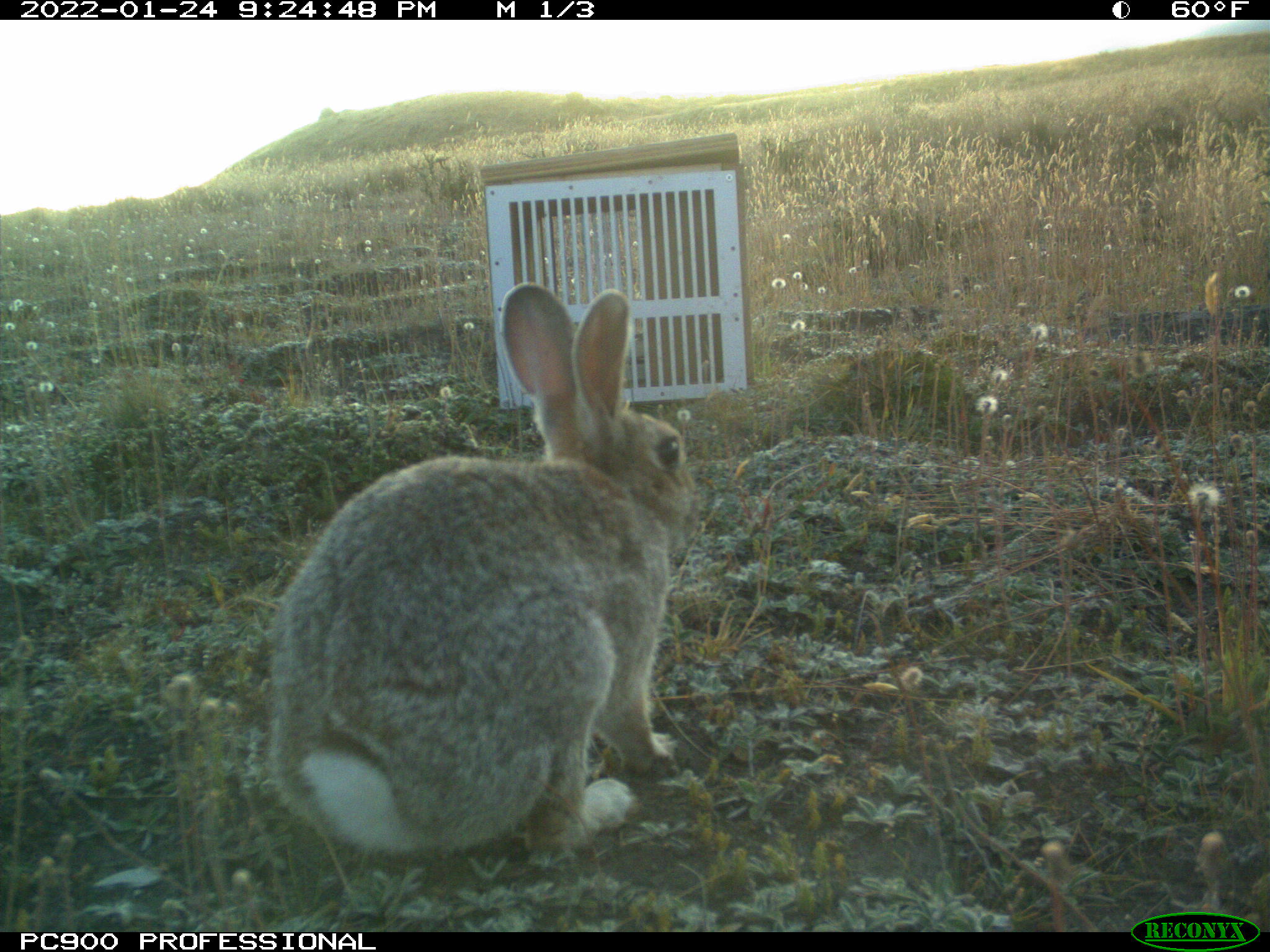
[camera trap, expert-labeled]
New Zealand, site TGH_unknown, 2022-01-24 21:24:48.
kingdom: Animalia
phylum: Chordata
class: Mammalia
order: Lagomorpha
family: Leporidae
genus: Oryctolagus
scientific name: Oryctolagus cuniculus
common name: european rabbit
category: rabbit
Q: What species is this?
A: Rabbit (european rabbit) (Oryctolagus cuniculus).